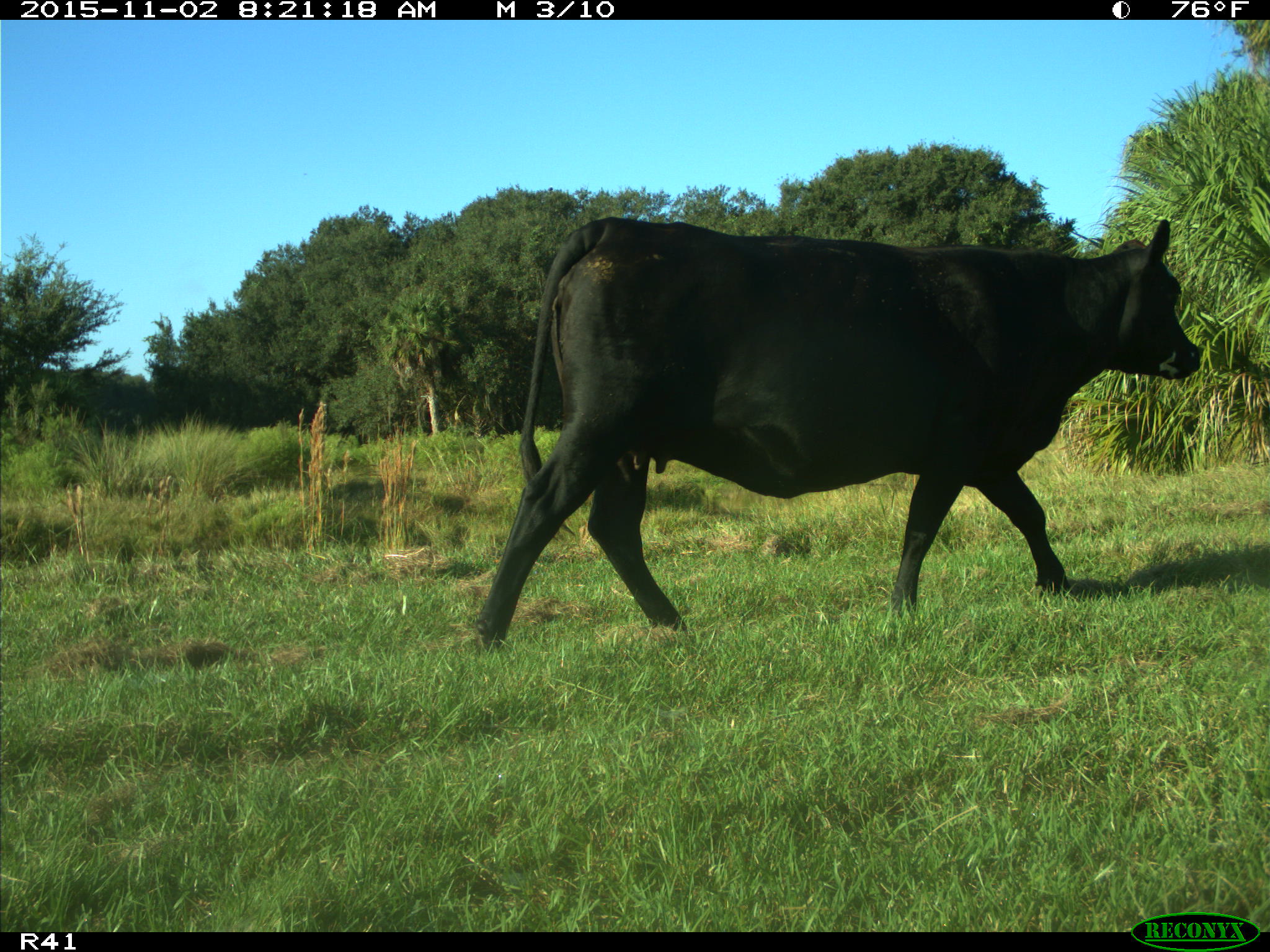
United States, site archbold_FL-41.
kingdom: Animalia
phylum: Chordata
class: Mammalia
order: Artiodactyla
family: Bovidae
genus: Bos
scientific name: Bos taurus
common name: domestic cow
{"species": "Bos taurus (domestic cow)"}